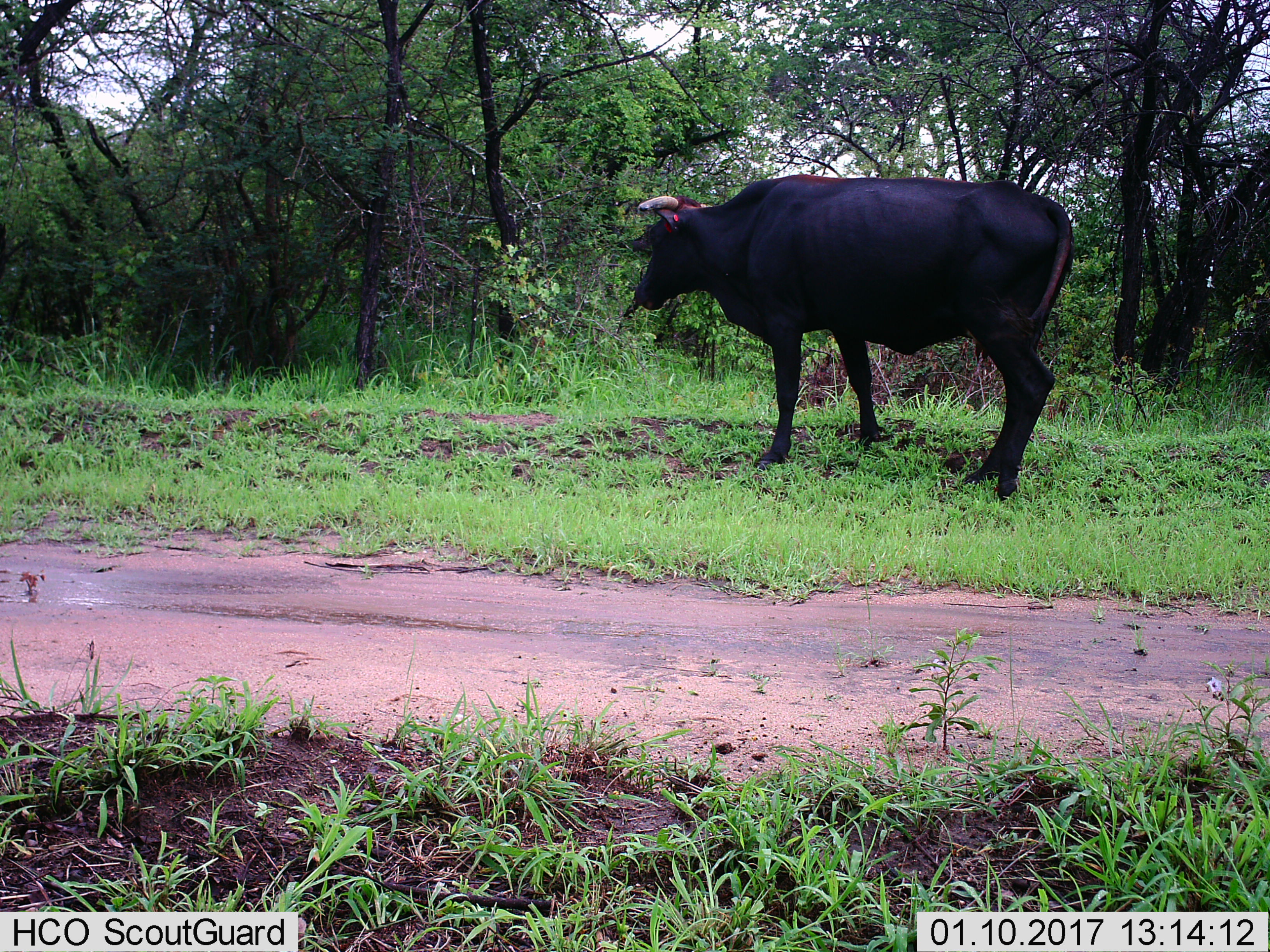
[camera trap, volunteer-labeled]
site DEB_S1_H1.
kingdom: Animalia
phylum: Chordata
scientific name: Vertebrata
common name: domestic animal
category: domesticanimal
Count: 1.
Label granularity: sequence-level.